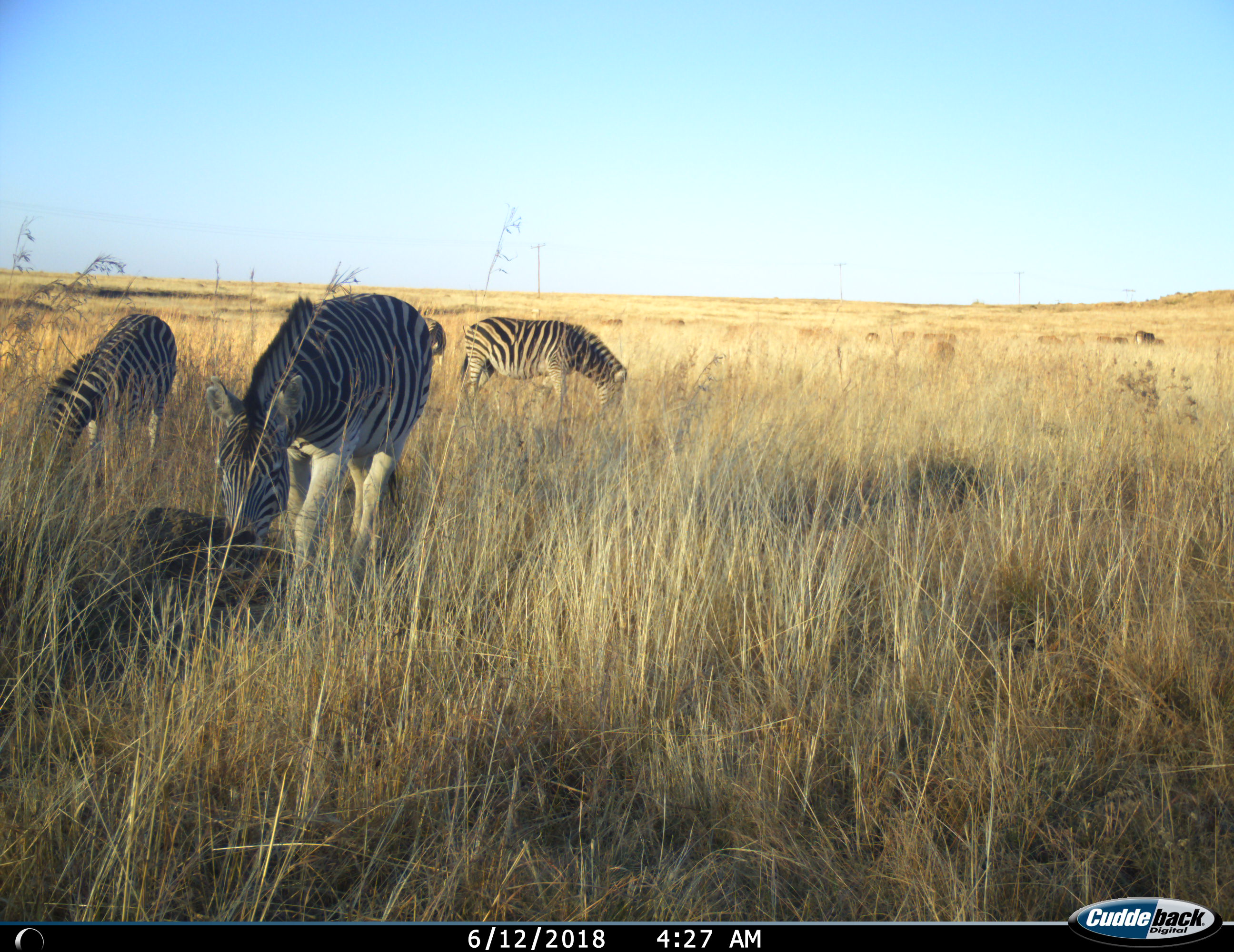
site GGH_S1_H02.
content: unidentified animal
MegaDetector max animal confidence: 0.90